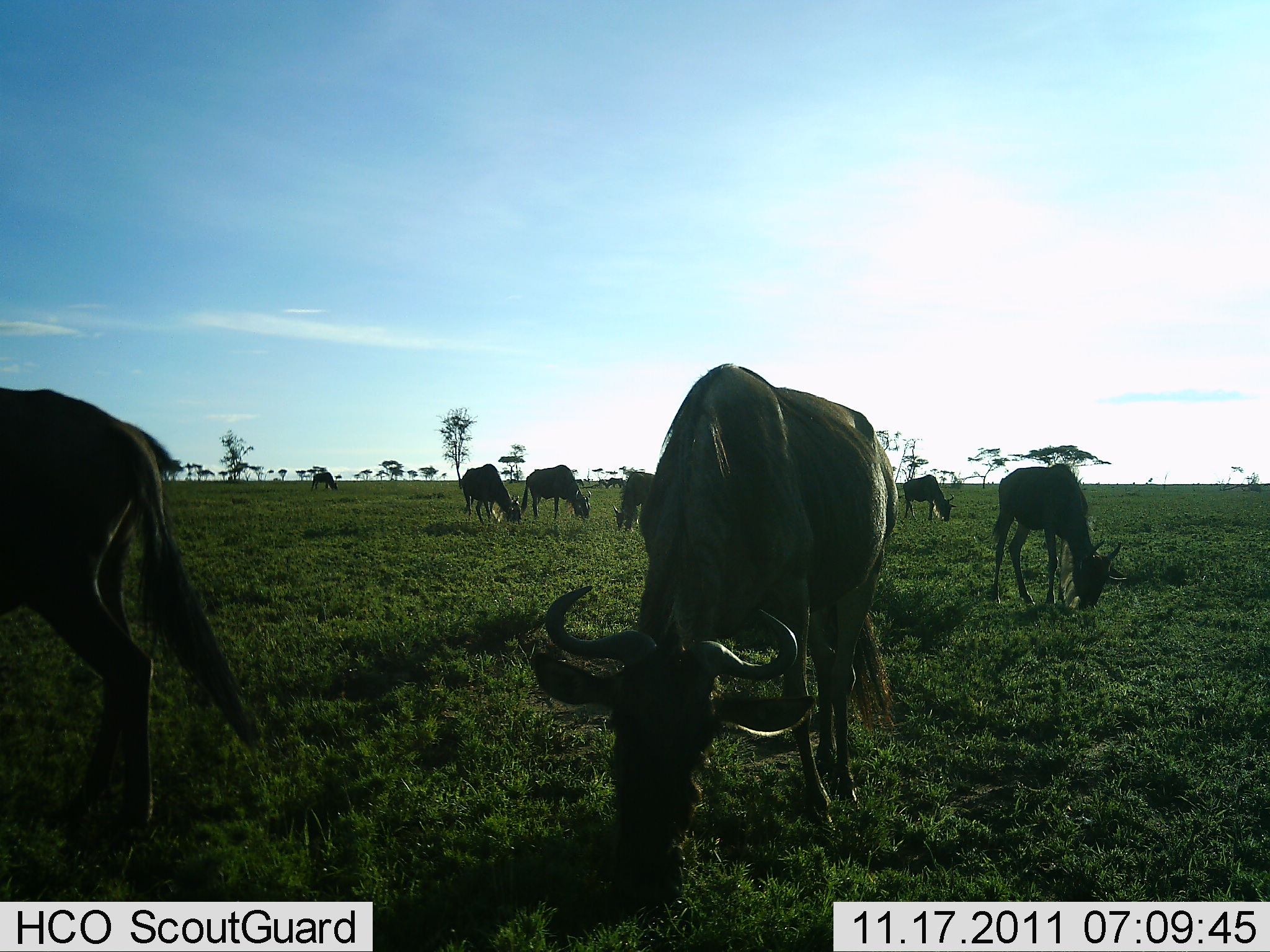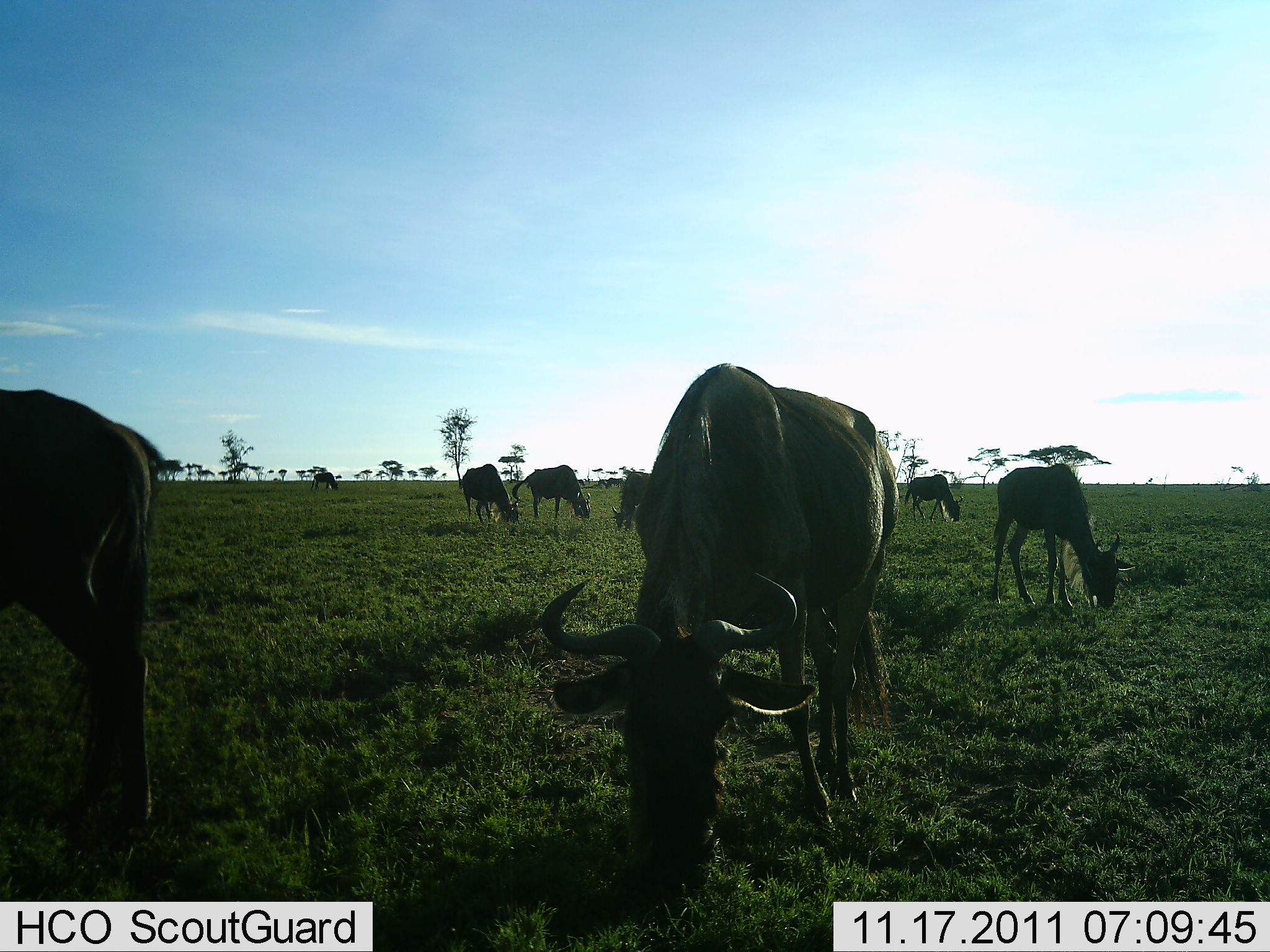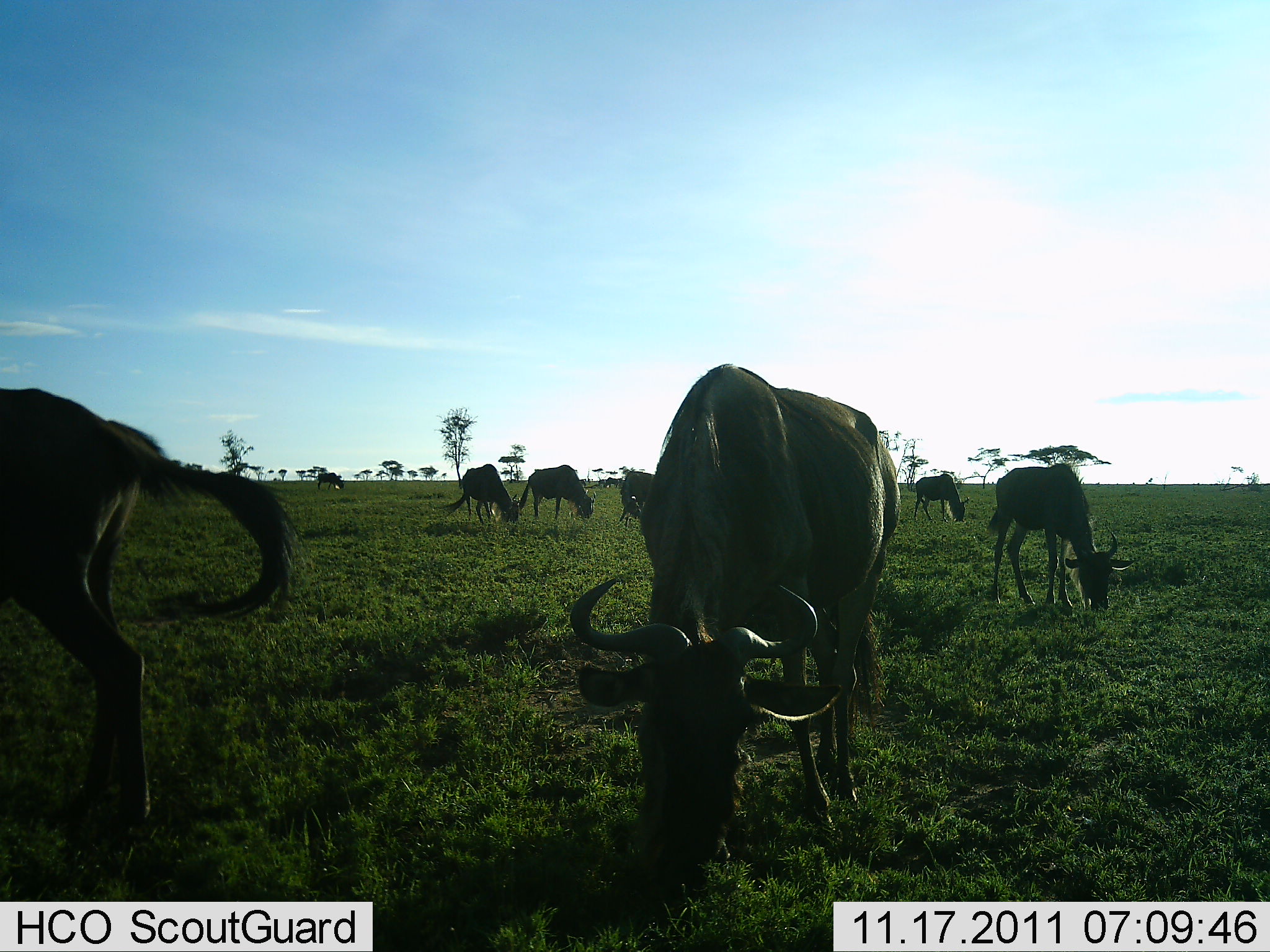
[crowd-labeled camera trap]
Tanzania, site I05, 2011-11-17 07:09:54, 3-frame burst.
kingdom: Animalia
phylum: Chordata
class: Mammalia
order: Artiodactyla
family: Bovidae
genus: Connochaetes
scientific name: Connochaetes taurinus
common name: blue wildebeest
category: wildebeest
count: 8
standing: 36%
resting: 0%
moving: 0%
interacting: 0%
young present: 9%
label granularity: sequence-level